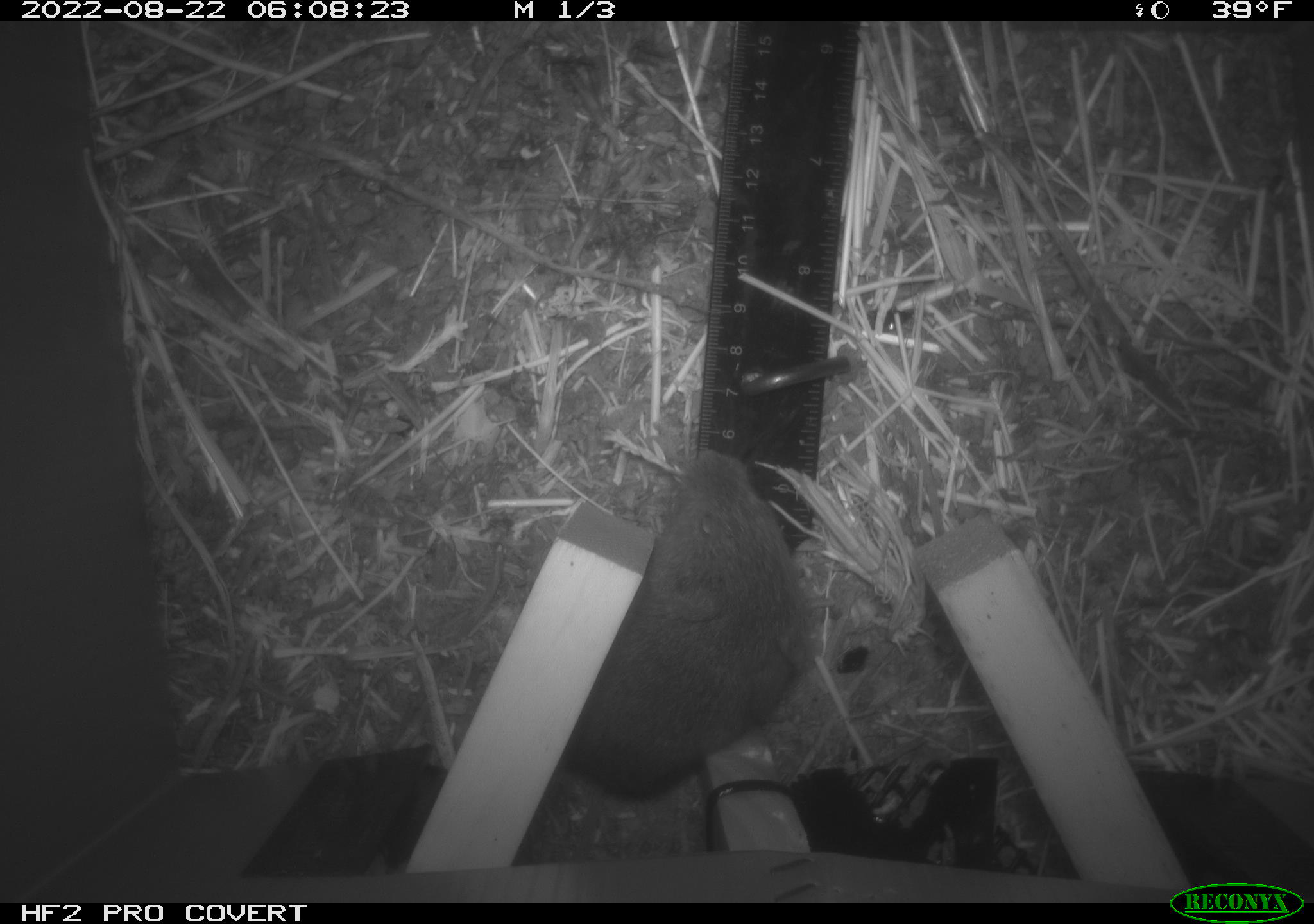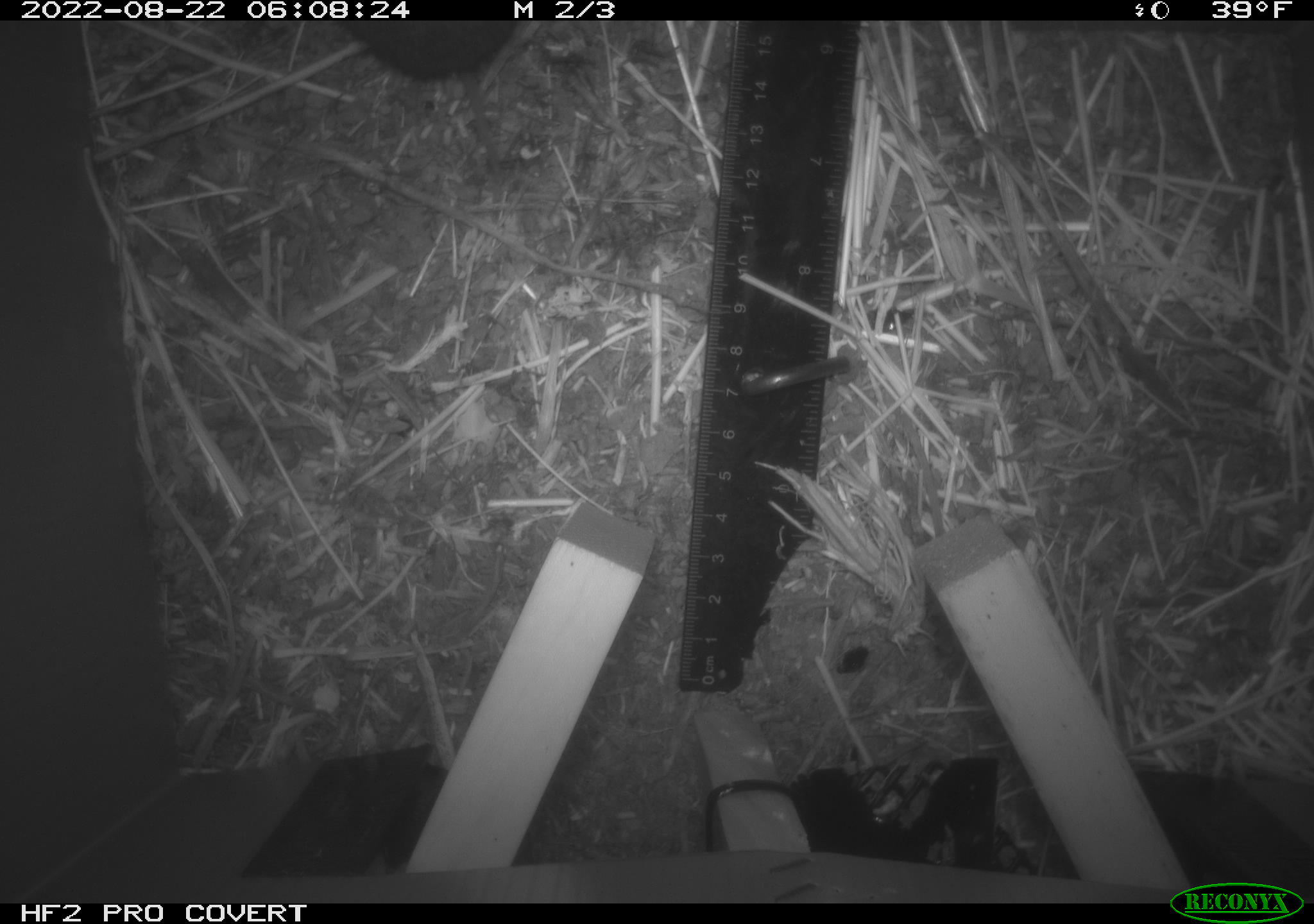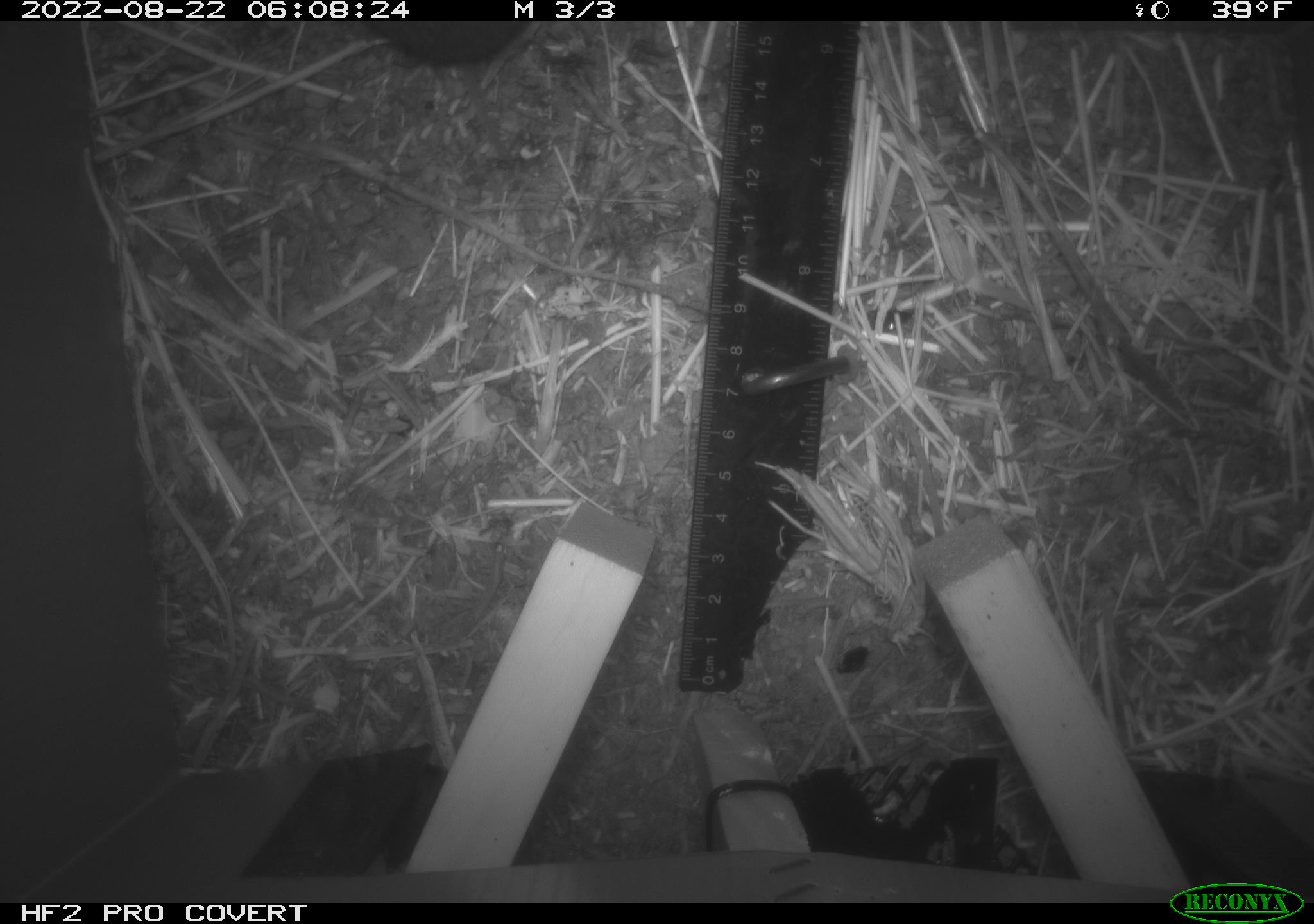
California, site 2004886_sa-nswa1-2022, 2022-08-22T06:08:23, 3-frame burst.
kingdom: Animalia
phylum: Chordata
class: Mammalia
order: Rodentia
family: Cricetidae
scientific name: Cricetidae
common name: hamsters, voles, lemmings, and allies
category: cricetidae family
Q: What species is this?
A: Cricetidae family (hamsters, voles, lemmings, and allies) (Cricetidae).